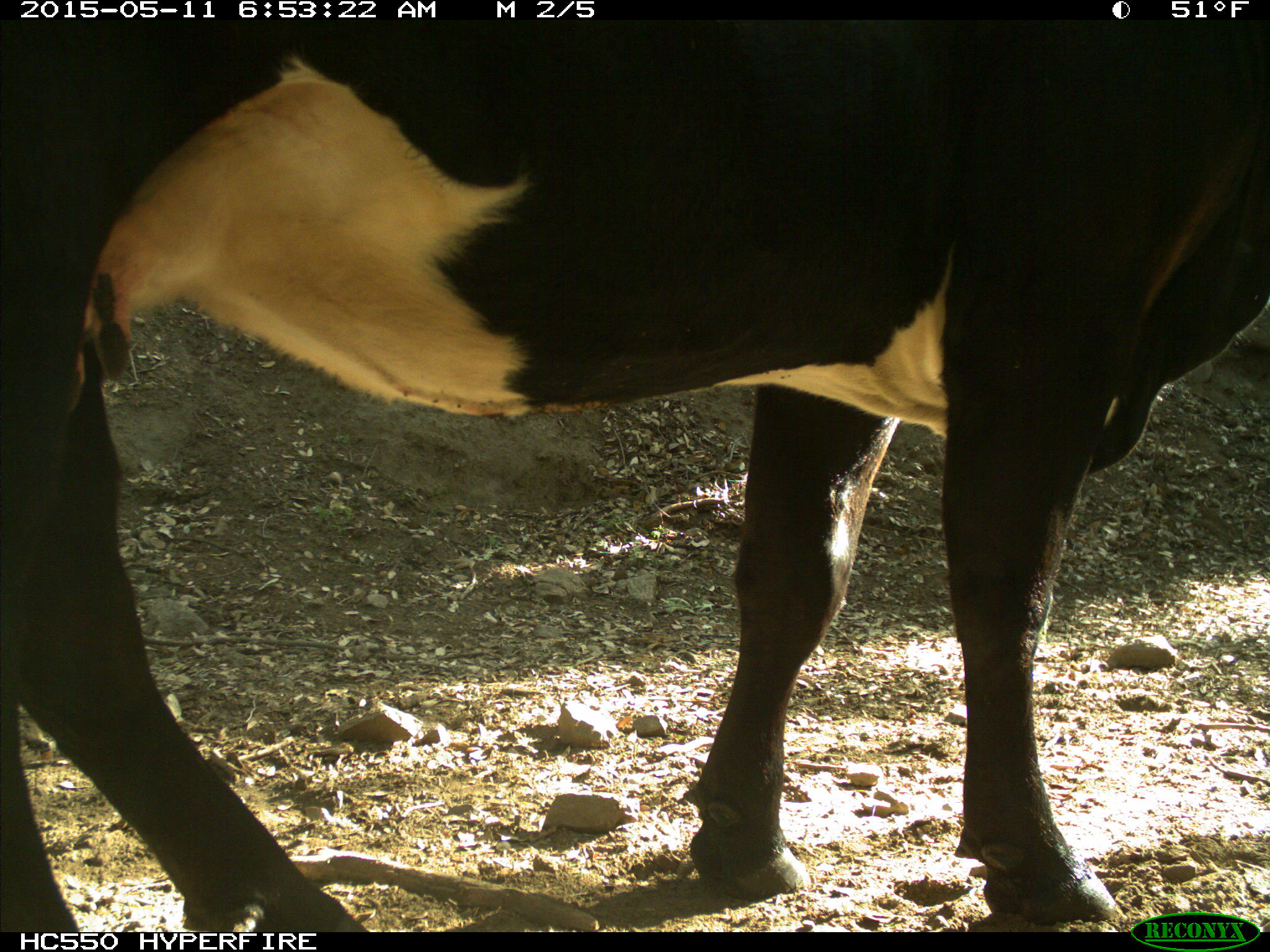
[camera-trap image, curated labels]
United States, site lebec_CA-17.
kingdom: Animalia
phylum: Chordata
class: Mammalia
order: Artiodactyla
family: Bovidae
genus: Bos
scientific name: Bos taurus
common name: domestic cow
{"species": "Bos taurus (domestic cow)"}